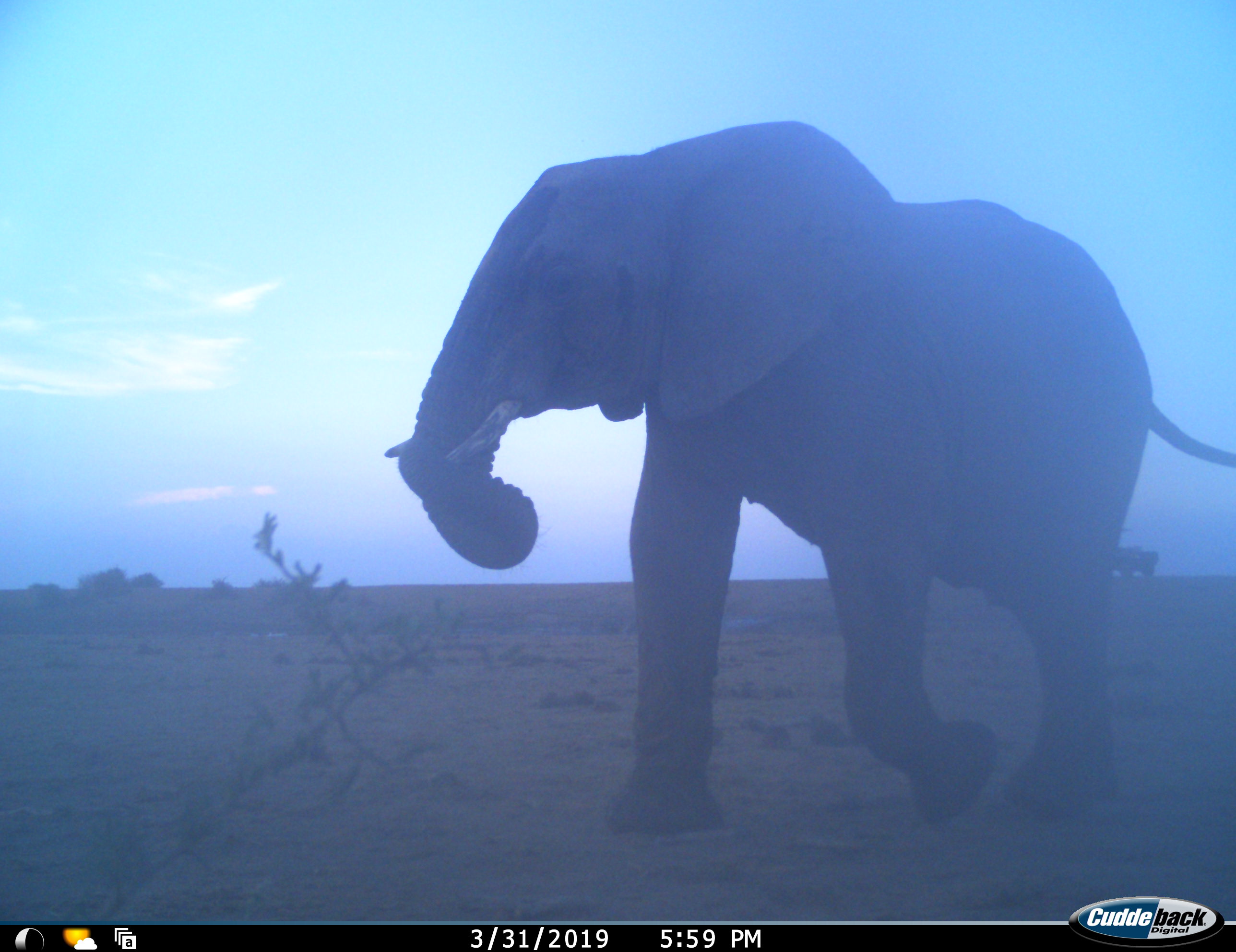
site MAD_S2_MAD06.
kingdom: Animalia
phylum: Chordata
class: Mammalia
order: Proboscidea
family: Elephantidae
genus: Loxodonta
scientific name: Loxodonta africana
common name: african bush elephant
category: elephant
Elephant (african bush elephant) (Loxodonta africana), count 1. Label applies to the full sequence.